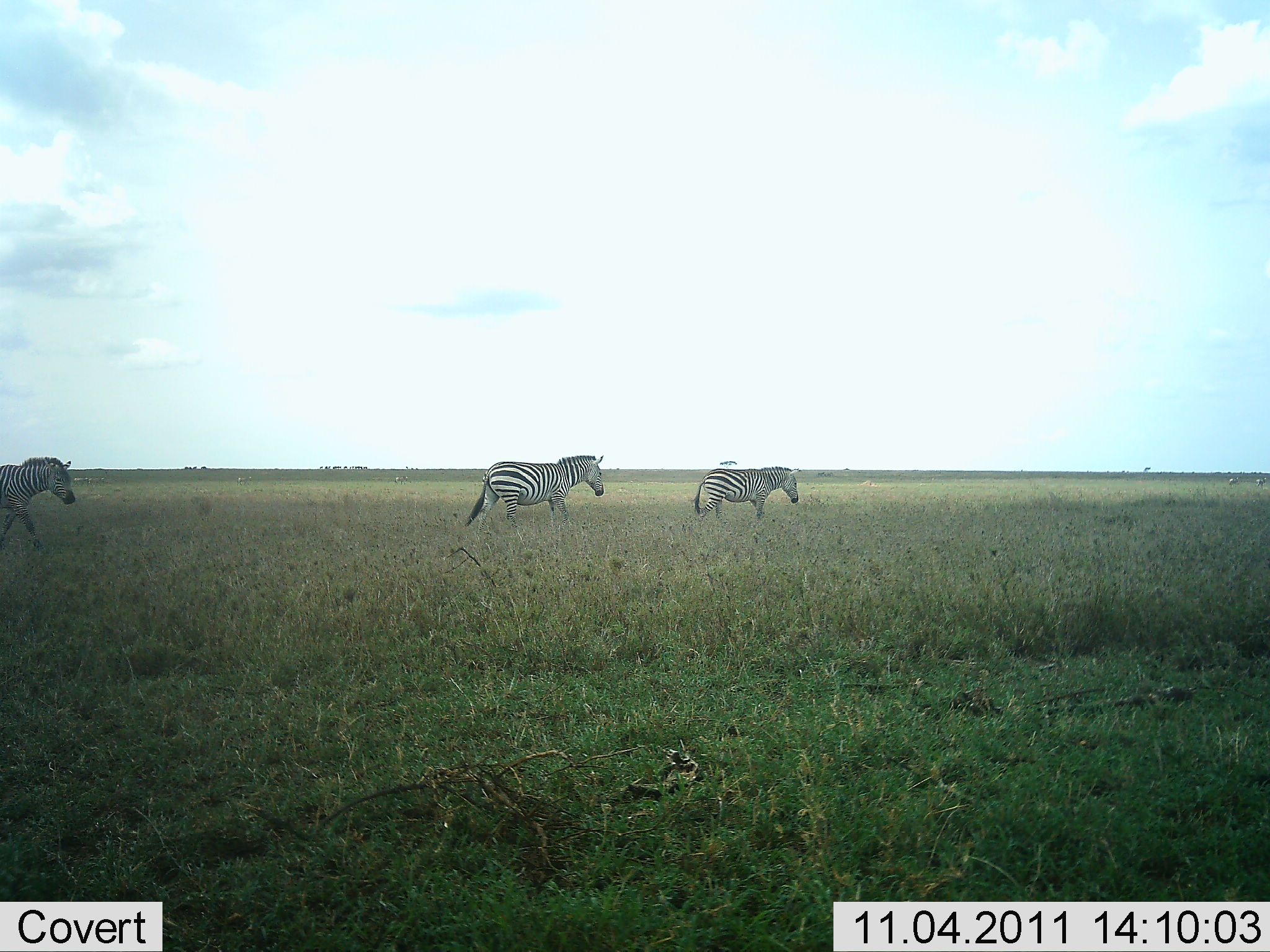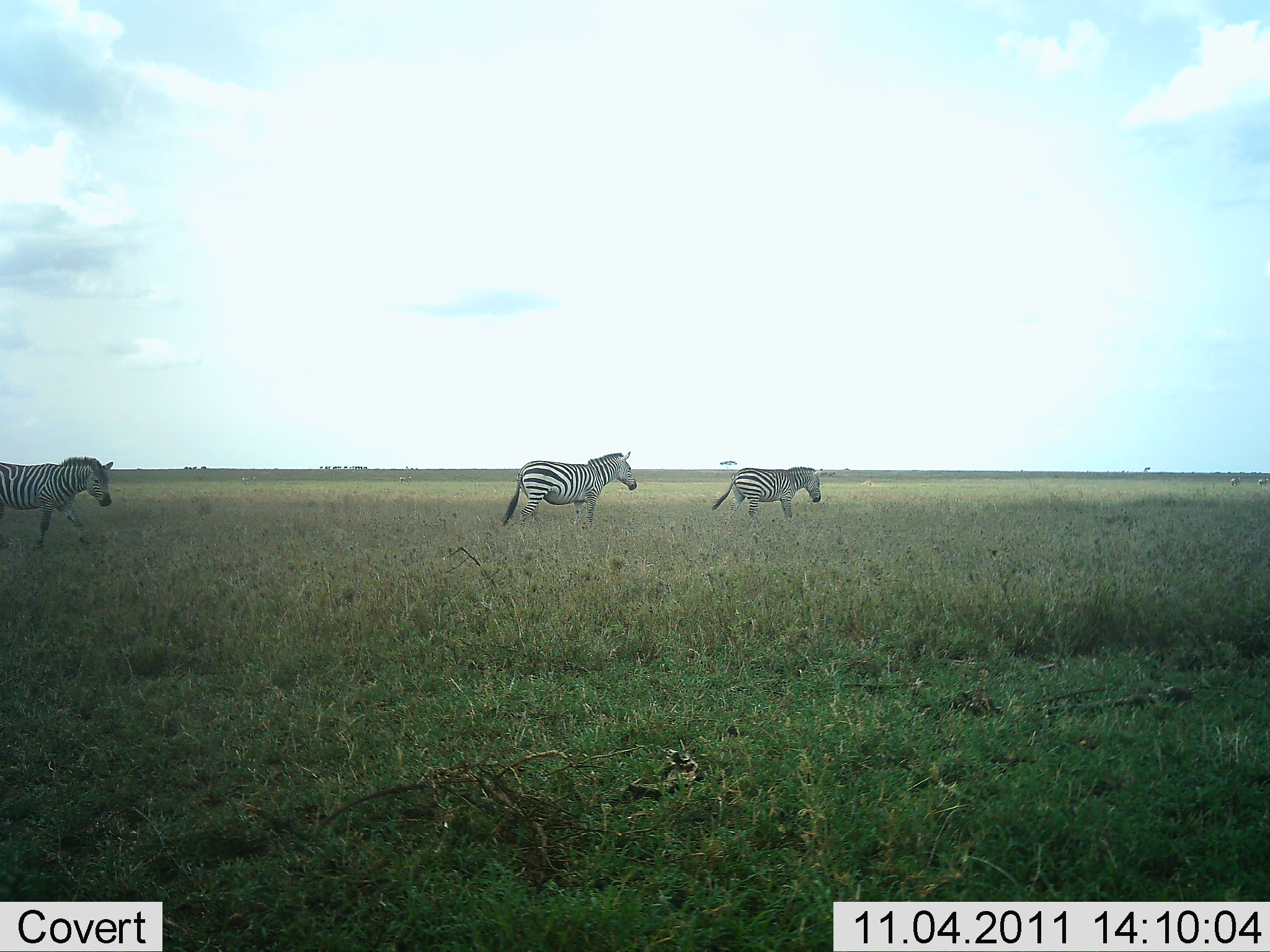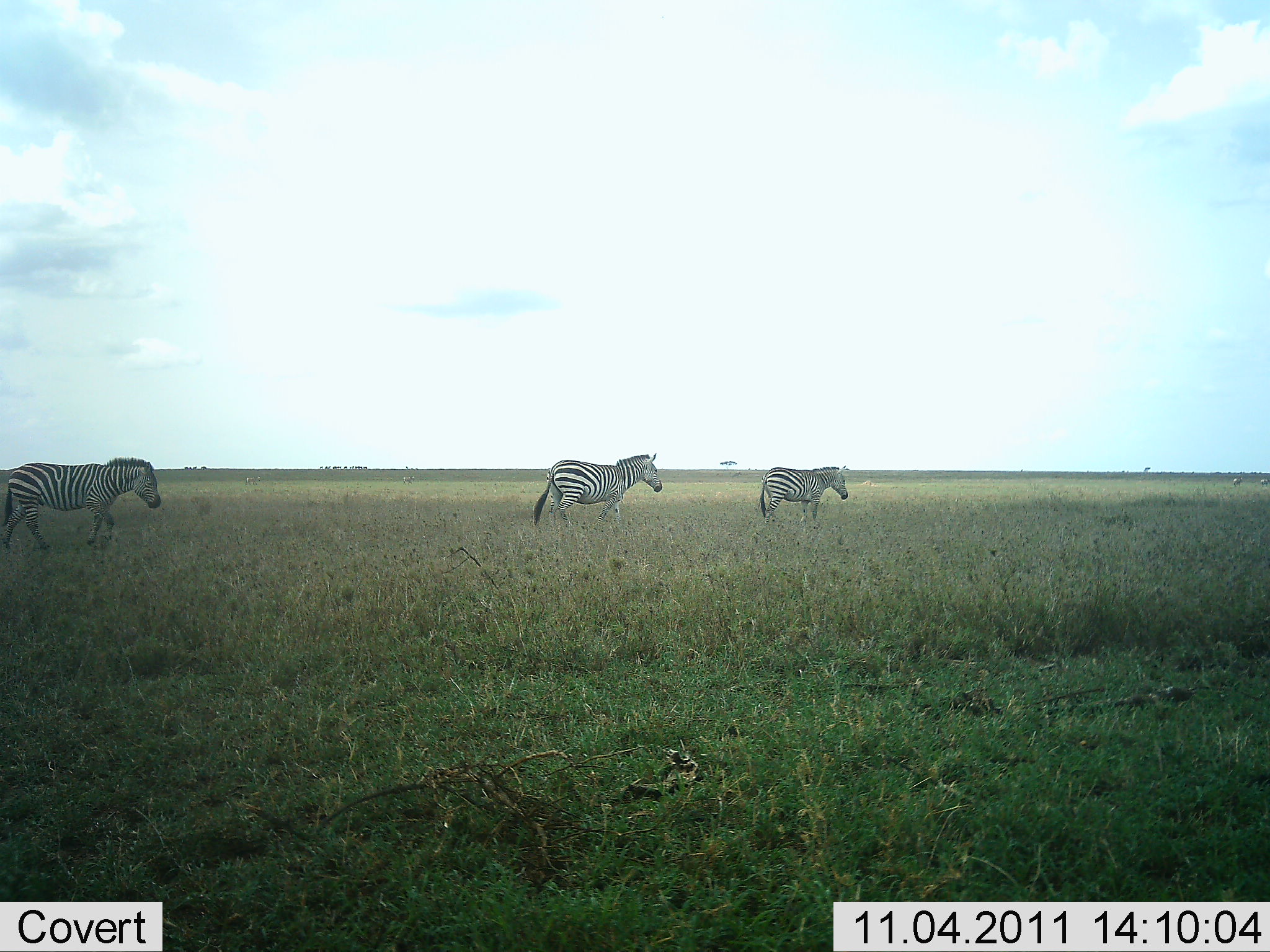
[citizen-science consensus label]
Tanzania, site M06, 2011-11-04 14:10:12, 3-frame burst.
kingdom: Animalia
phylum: Chordata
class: Mammalia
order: Perissodactyla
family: Equidae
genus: Equus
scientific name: Equus quagga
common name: plains zebra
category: zebra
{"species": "zebra (plains zebra) (Equus quagga)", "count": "3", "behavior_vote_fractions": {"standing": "10%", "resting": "0%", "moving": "100%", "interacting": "0%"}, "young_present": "0%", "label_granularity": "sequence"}